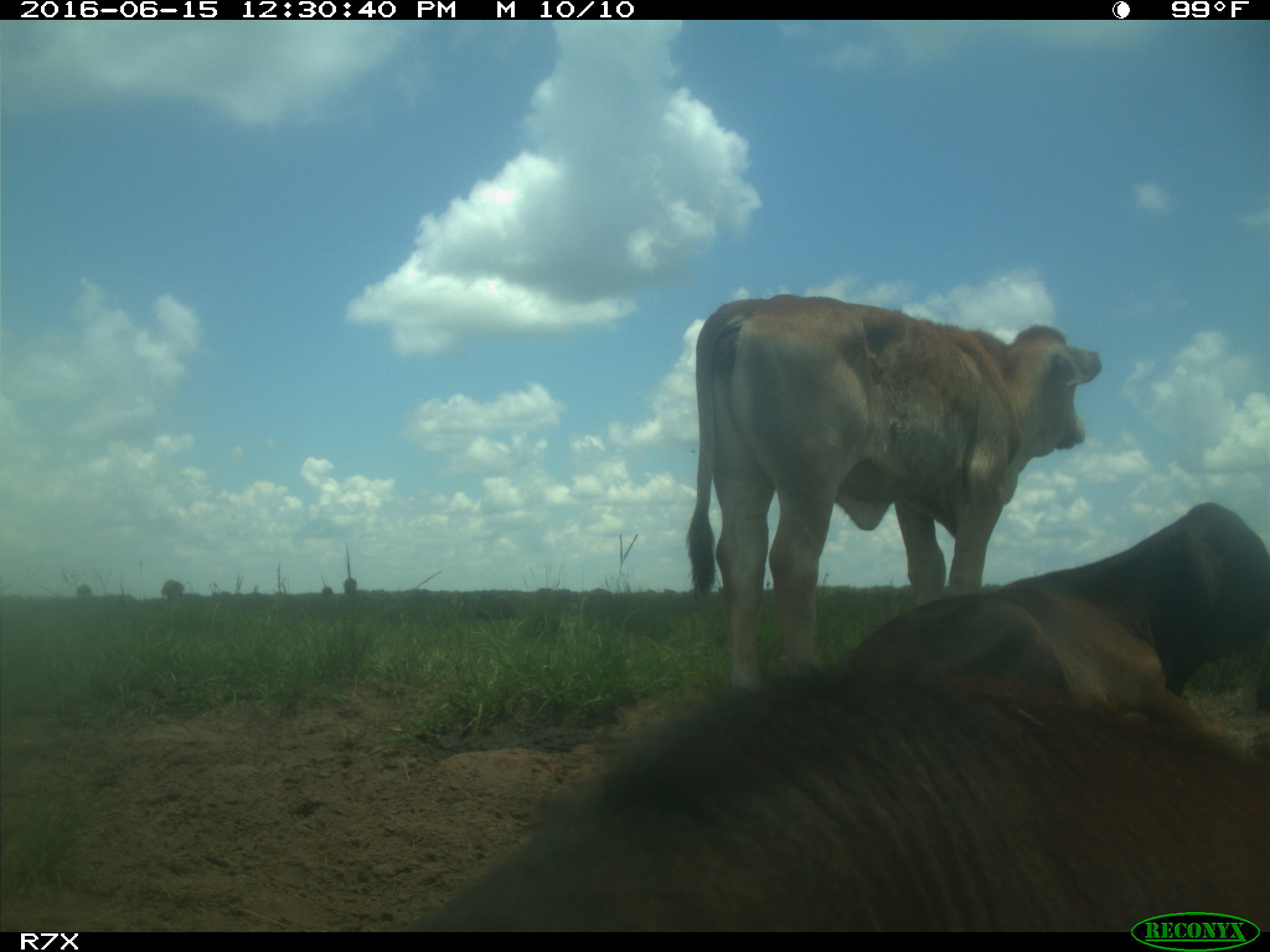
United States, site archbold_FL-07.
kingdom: Animalia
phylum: Chordata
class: Mammalia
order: Artiodactyla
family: Bovidae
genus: Bos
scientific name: Bos taurus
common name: domestic cow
Bos taurus (domestic cow).